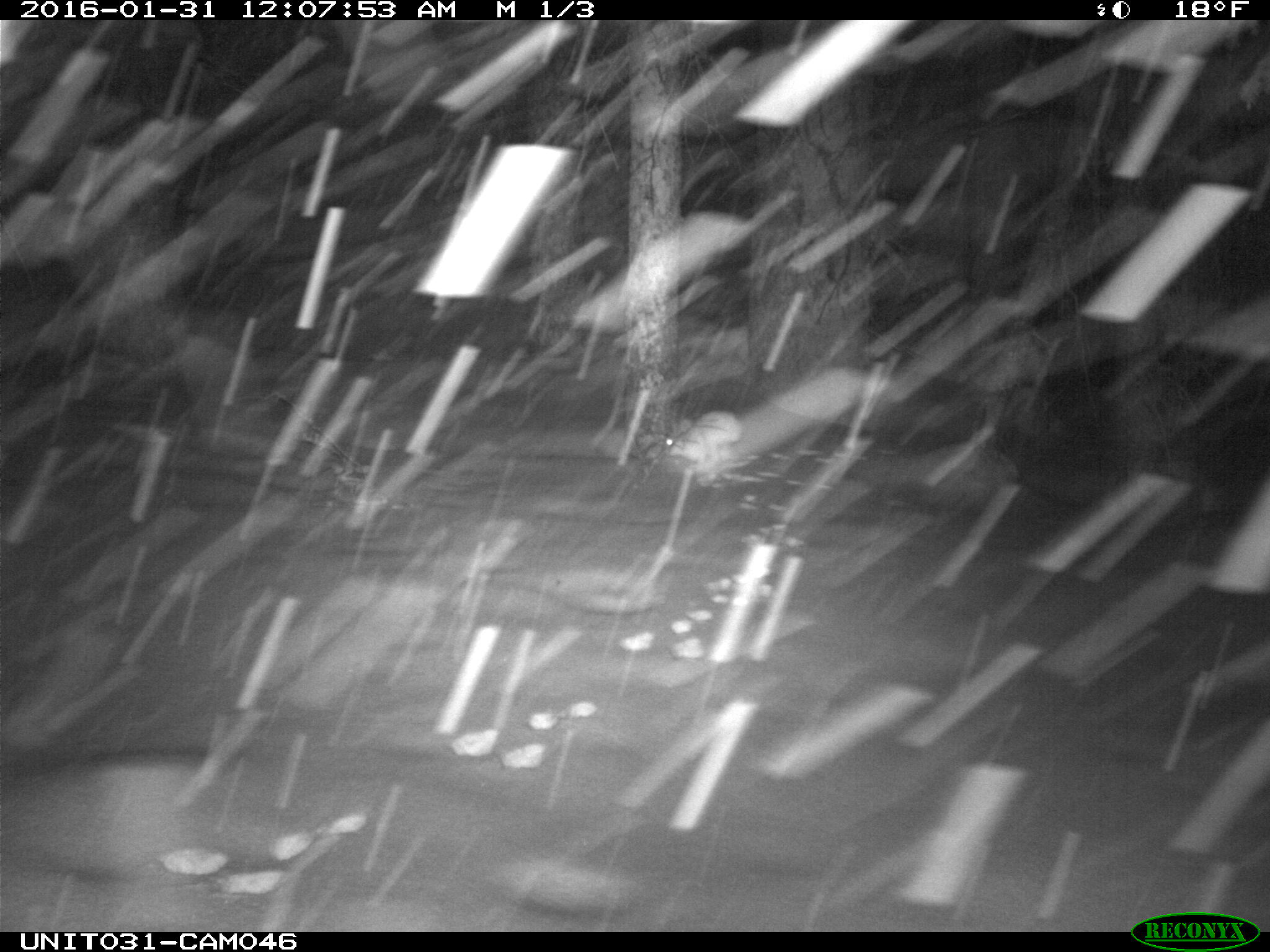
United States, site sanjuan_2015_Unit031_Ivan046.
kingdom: Animalia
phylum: Chordata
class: Mammalia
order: Lagomorpha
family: Leporidae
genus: Lepus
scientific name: Lepus americanus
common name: snowshoe hare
Lepus americanus (snowshoe hare).